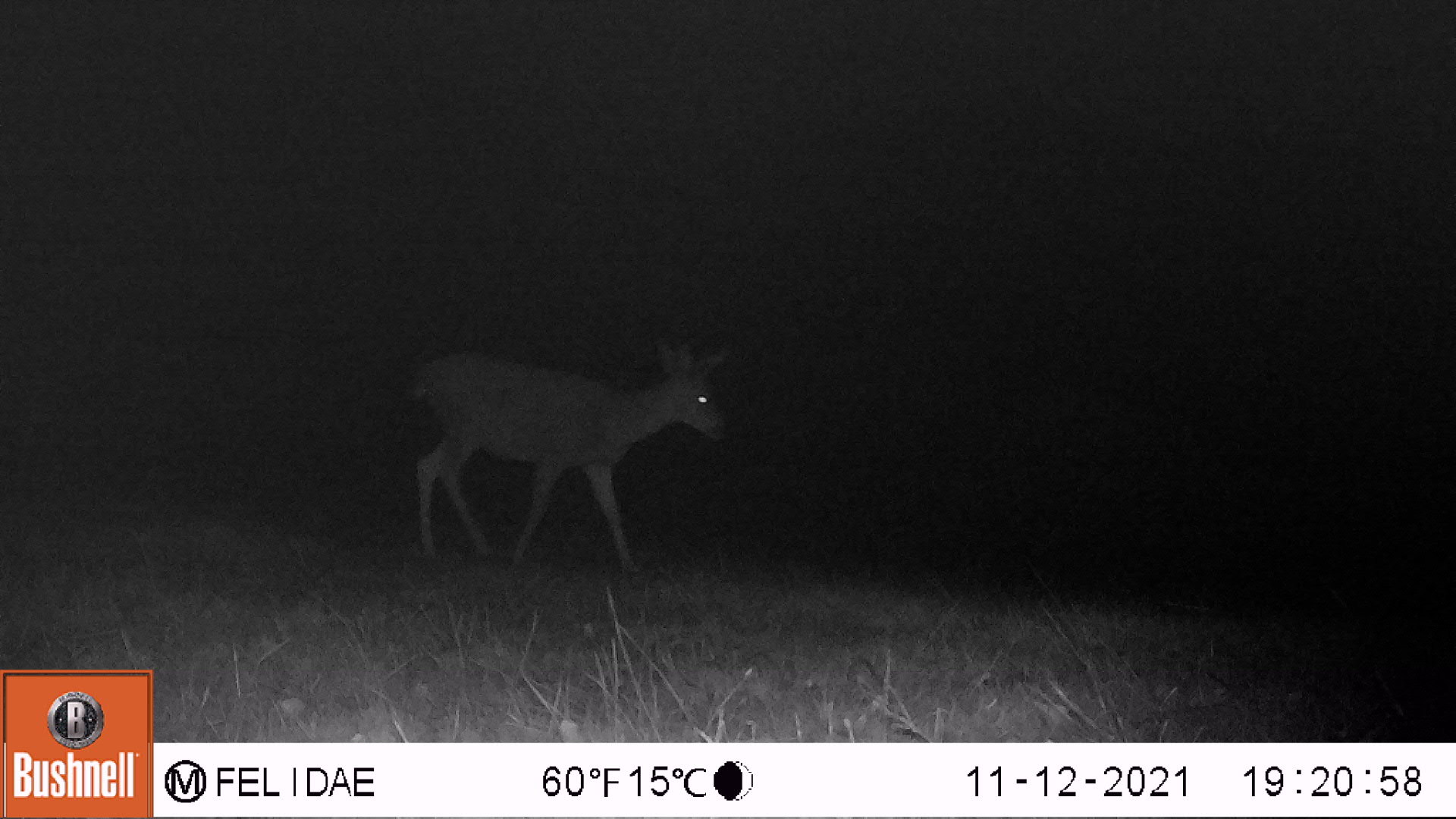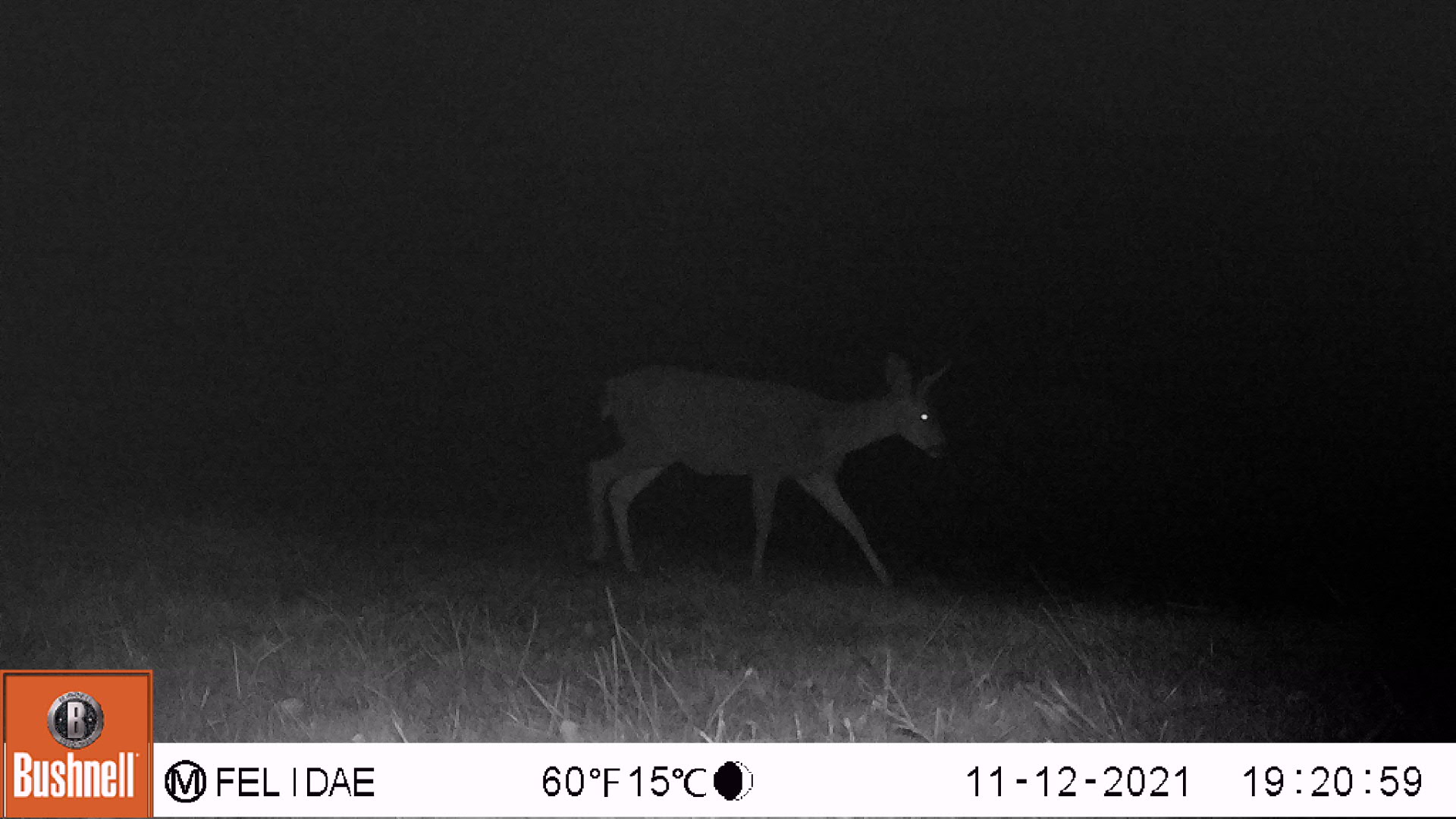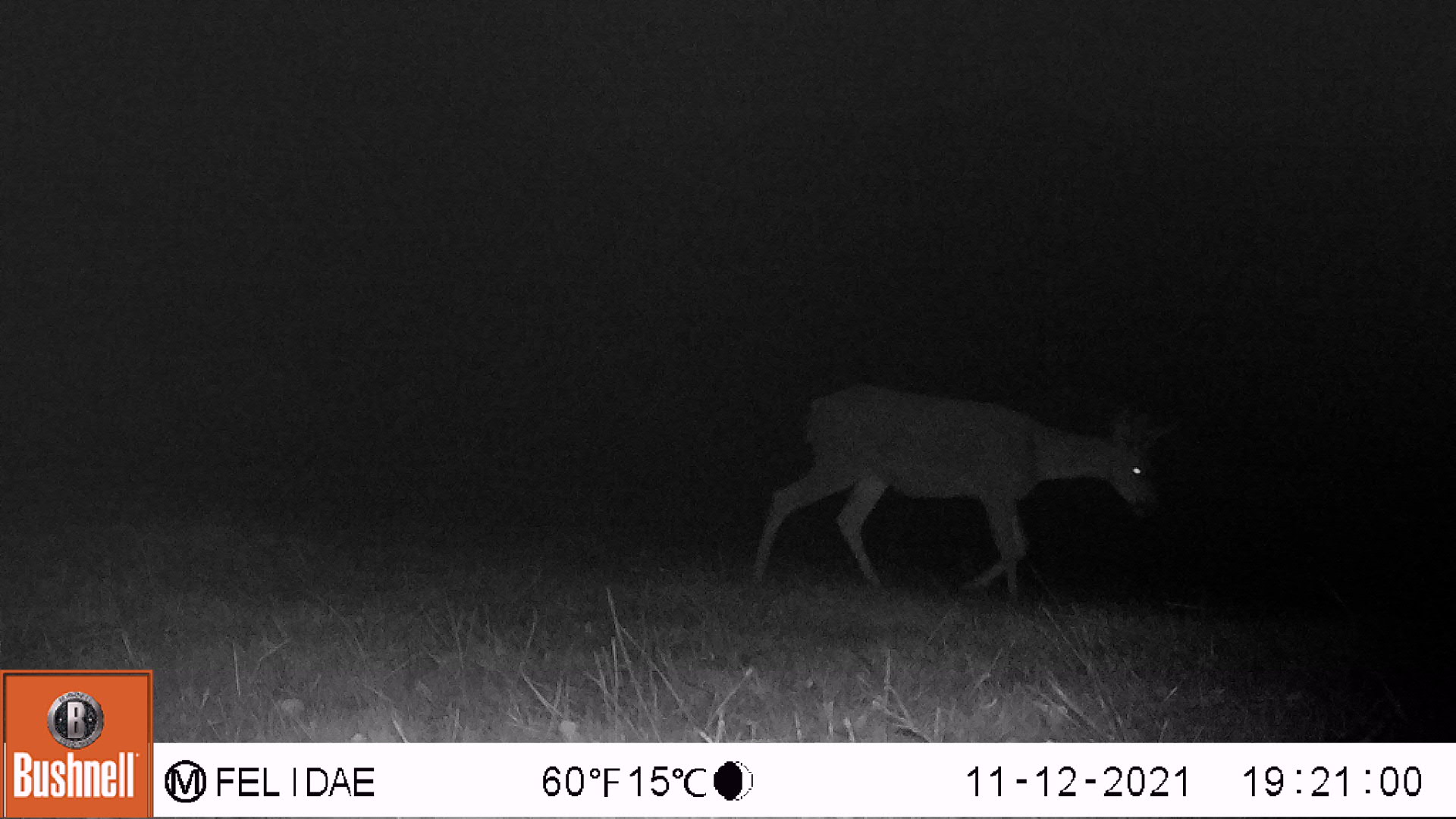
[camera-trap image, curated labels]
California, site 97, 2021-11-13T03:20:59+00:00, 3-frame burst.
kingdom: Animalia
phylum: Chordata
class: Mammalia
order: Artiodactyla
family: Cervidae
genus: Odocoileus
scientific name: Odocoileus hemionus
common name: mule deer